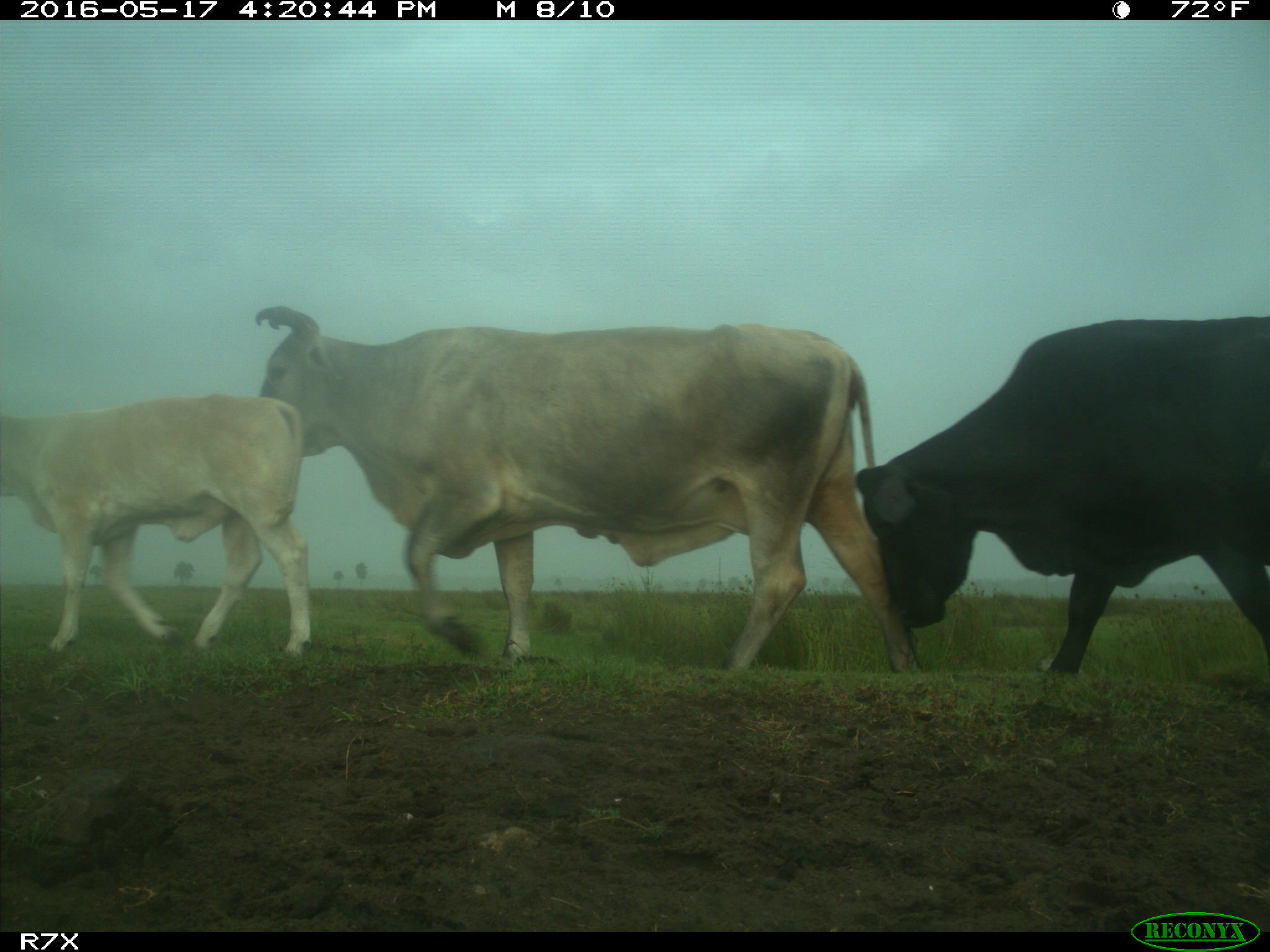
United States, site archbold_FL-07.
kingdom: Animalia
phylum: Chordata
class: Mammalia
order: Artiodactyla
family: Bovidae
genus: Bos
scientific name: Bos taurus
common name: domestic cow